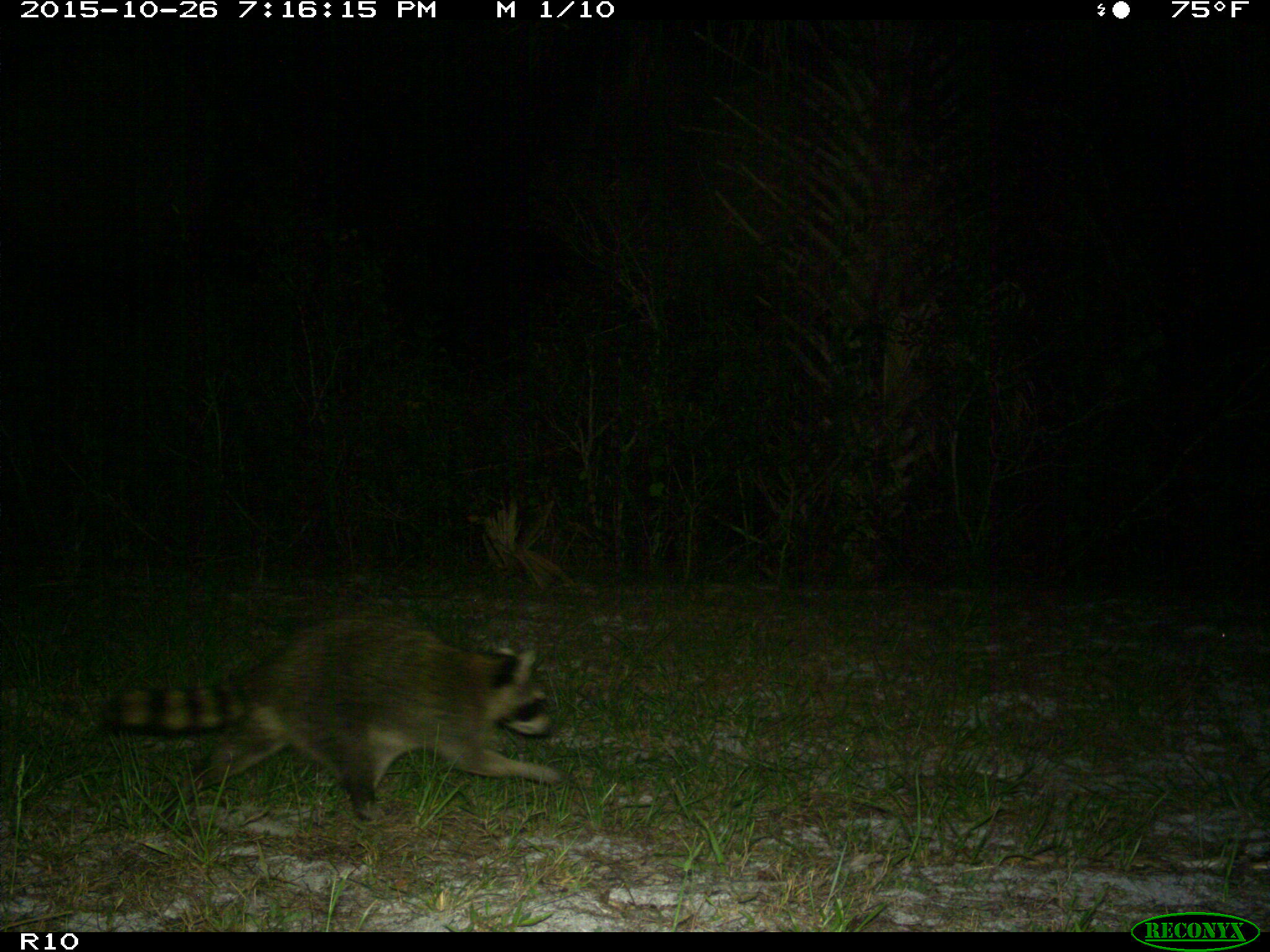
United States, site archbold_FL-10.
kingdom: Animalia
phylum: Chordata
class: Mammalia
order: Carnivora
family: Procyonidae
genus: Procyon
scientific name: Procyon lotor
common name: common raccoon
Procyon lotor (common raccoon).